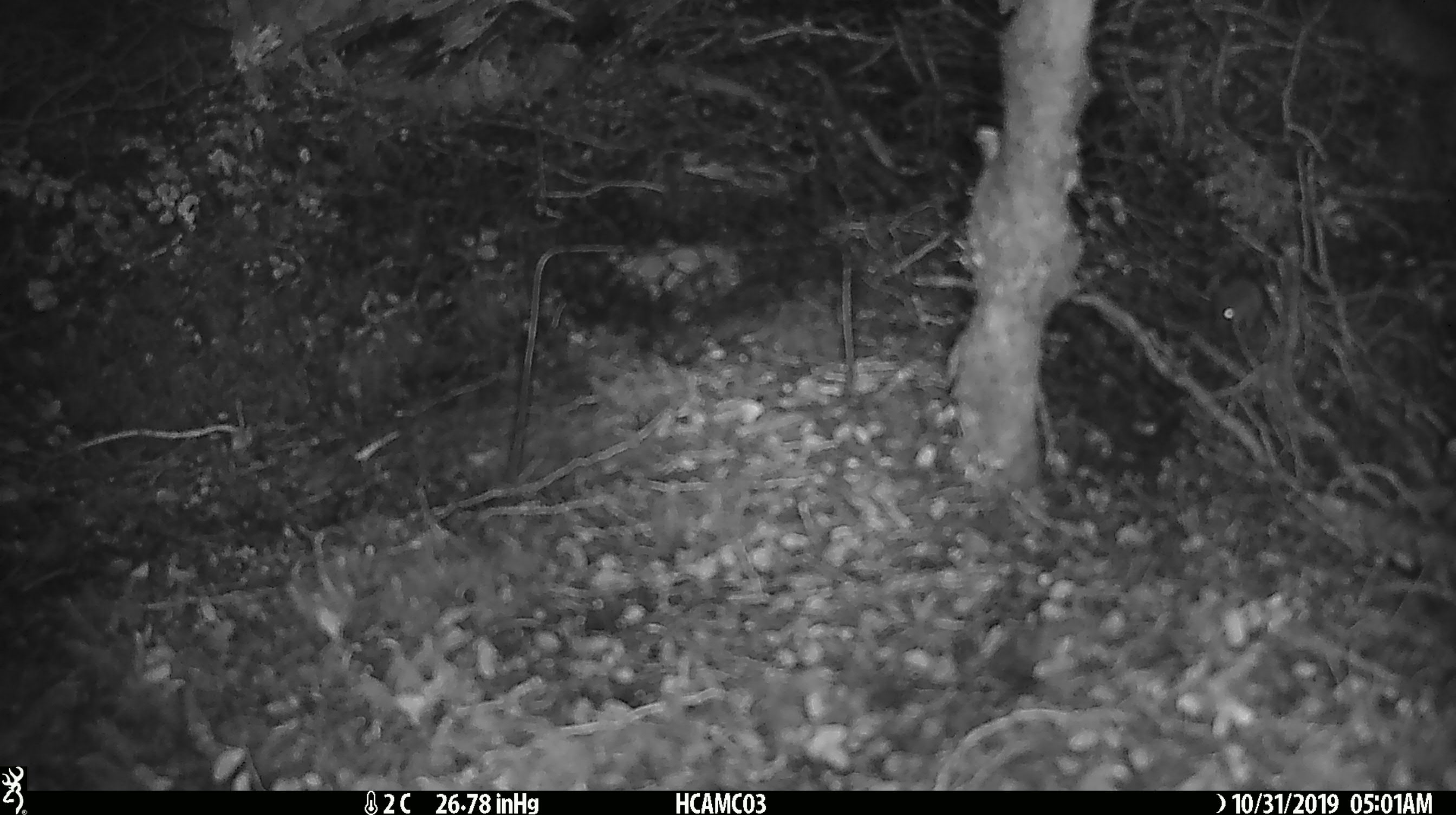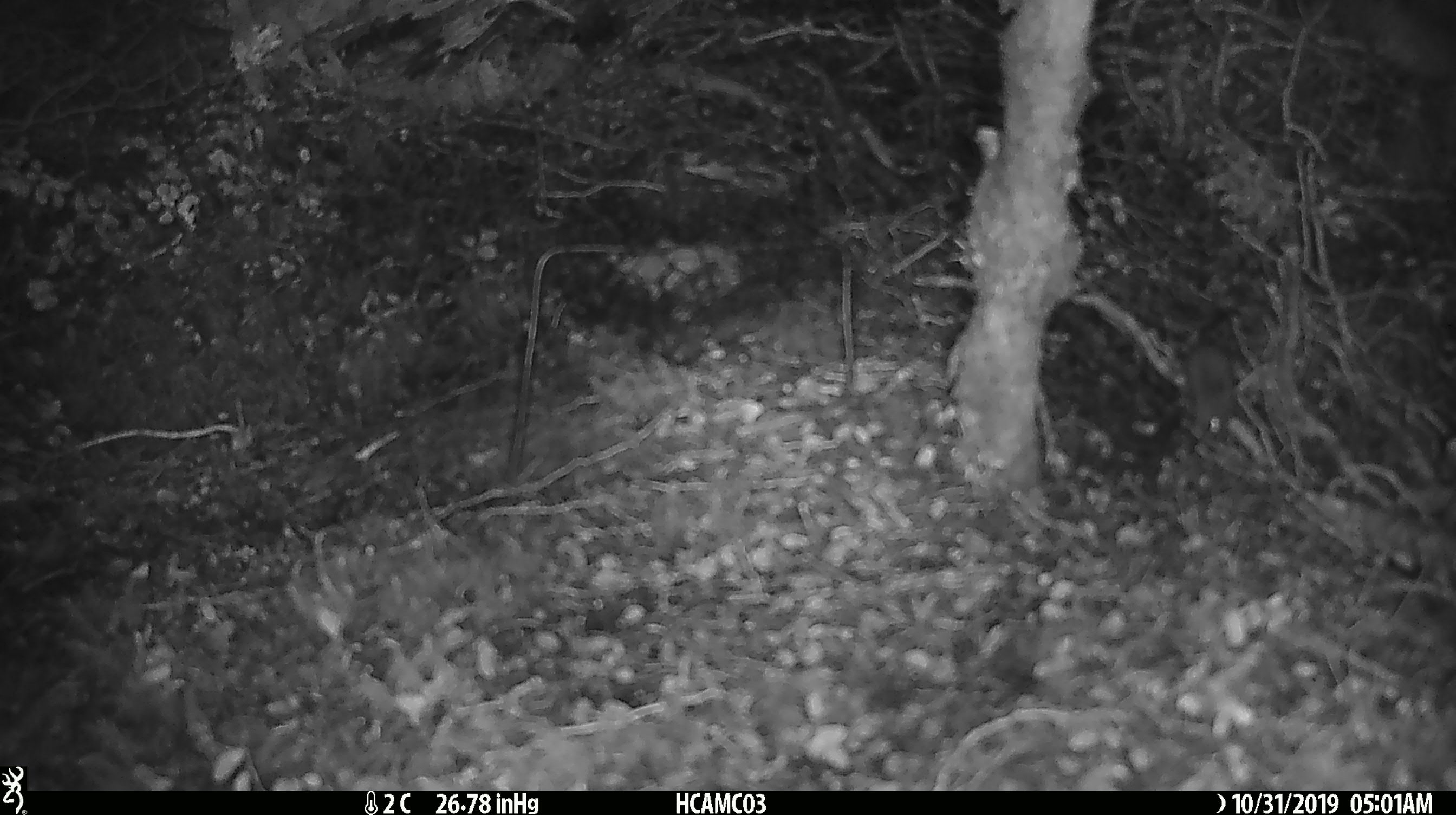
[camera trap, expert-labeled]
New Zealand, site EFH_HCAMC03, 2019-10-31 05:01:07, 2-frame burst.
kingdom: Animalia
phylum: Chordata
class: Mammalia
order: Rodentia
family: Muridae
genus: Mus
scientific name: Mus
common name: mouse